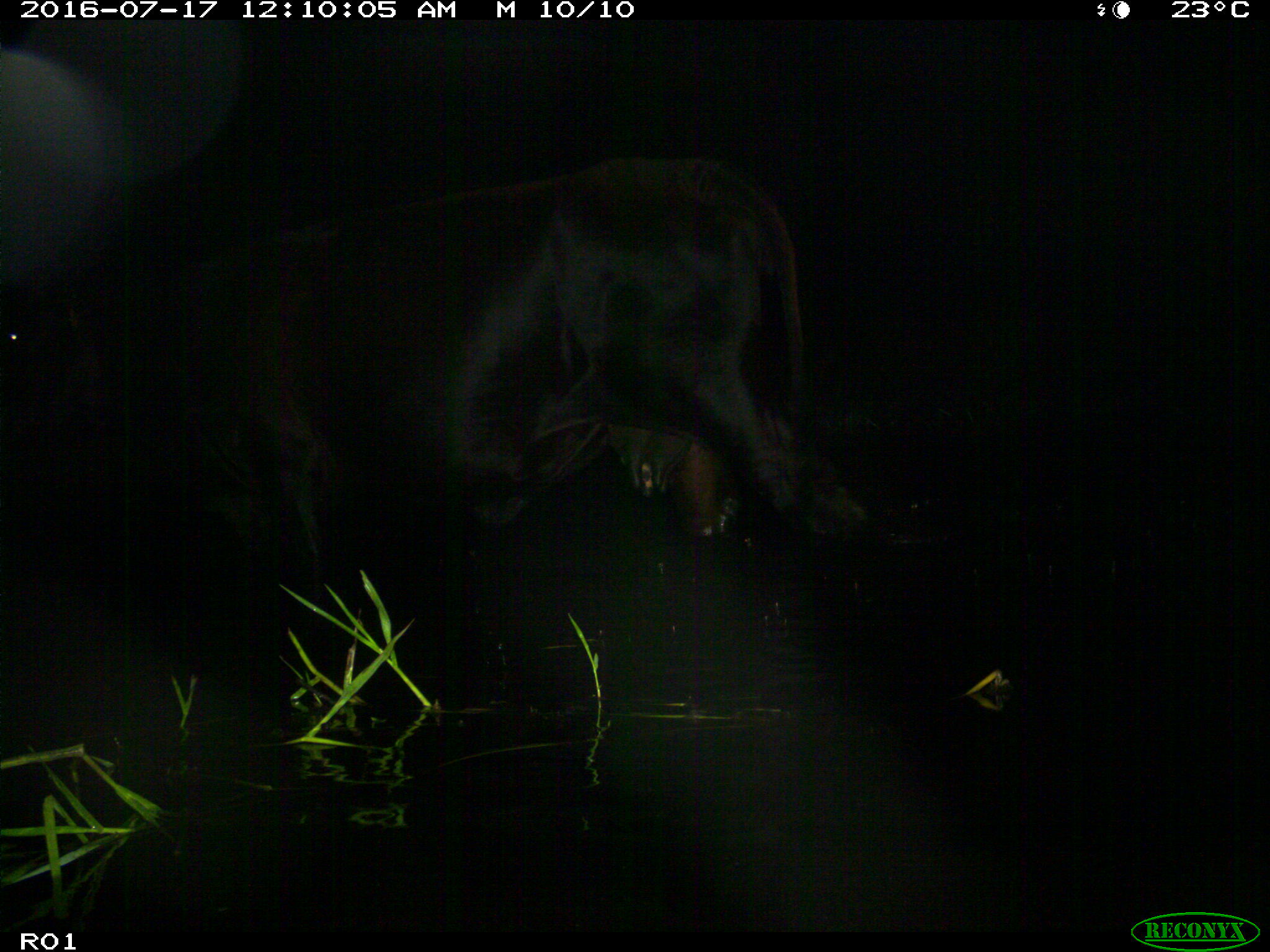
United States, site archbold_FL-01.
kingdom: Animalia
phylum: Chordata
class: Mammalia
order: Artiodactyla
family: Bovidae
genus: Bos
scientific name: Bos taurus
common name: domestic cow